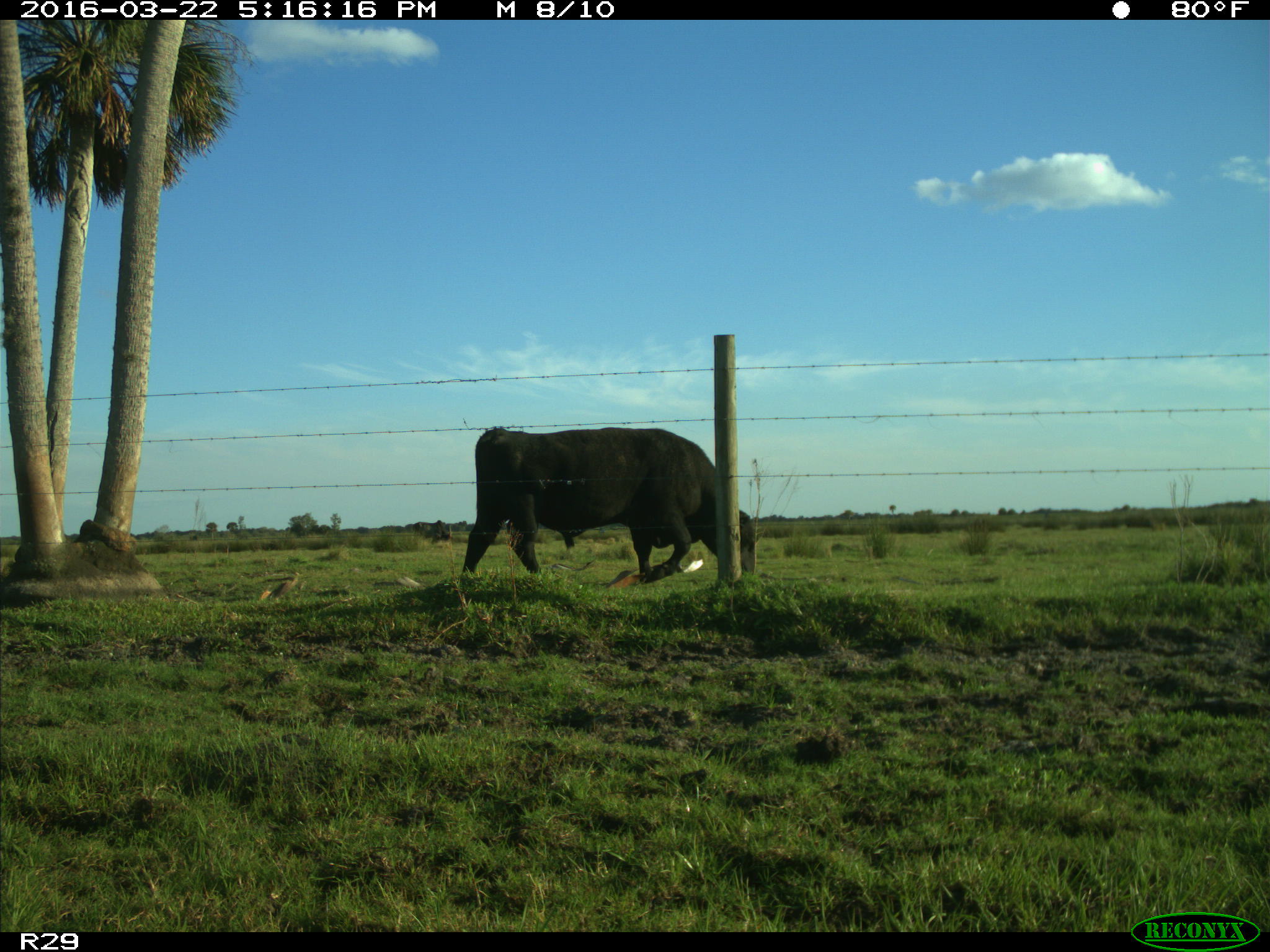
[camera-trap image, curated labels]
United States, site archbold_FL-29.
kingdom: Animalia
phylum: Chordata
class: Mammalia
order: Artiodactyla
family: Bovidae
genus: Bos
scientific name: Bos taurus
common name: domestic cow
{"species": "Bos taurus (domestic cow)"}